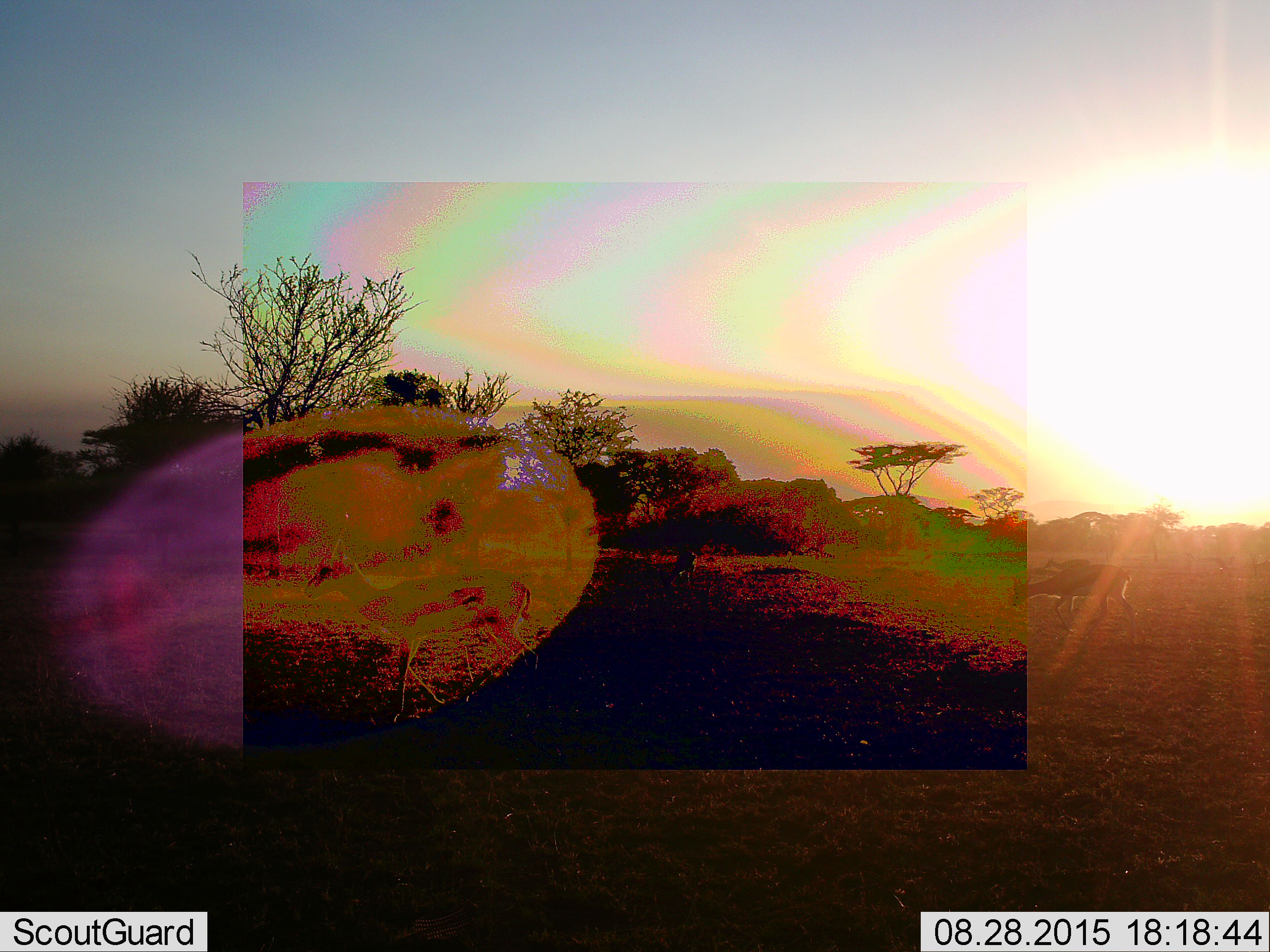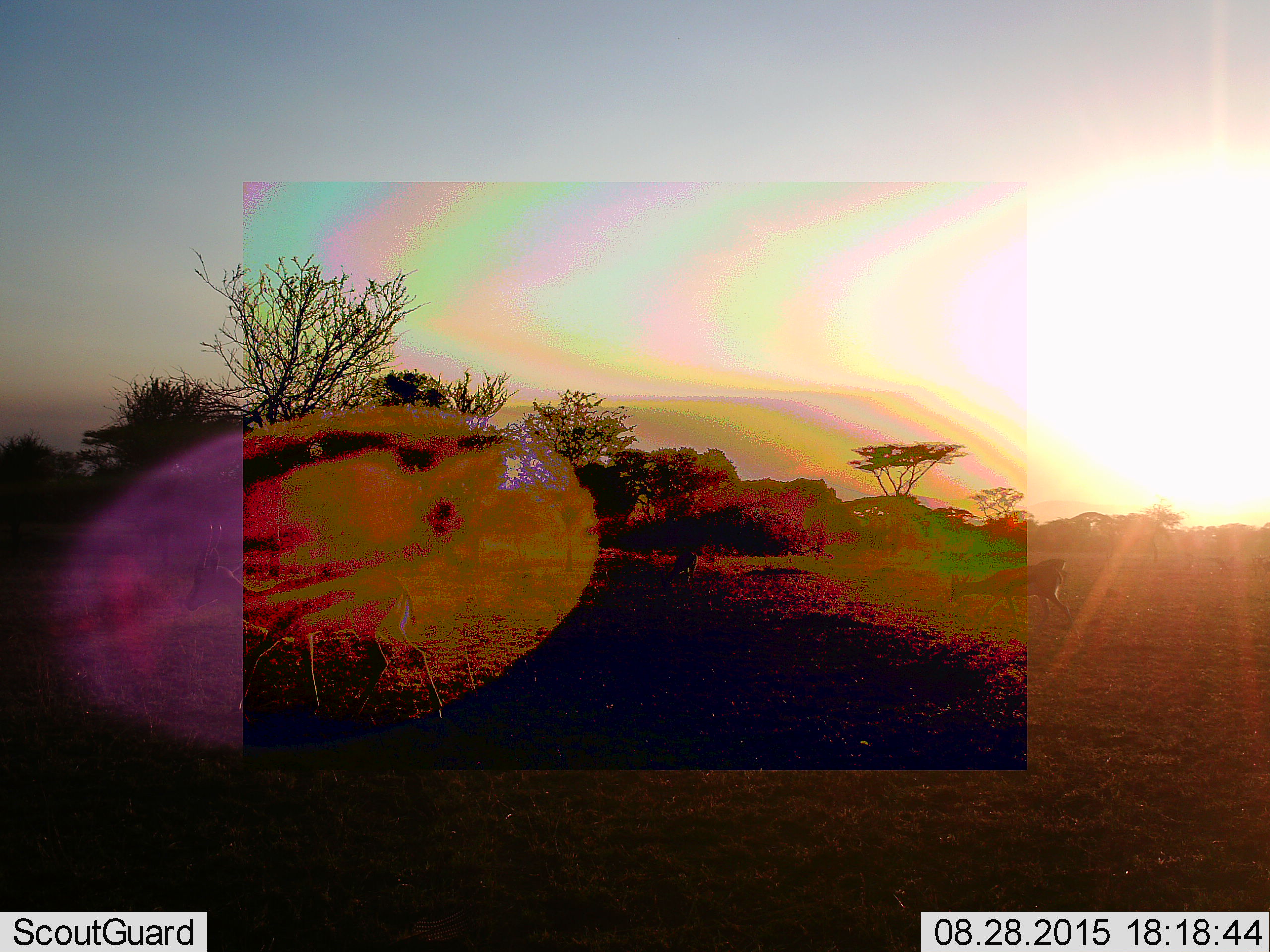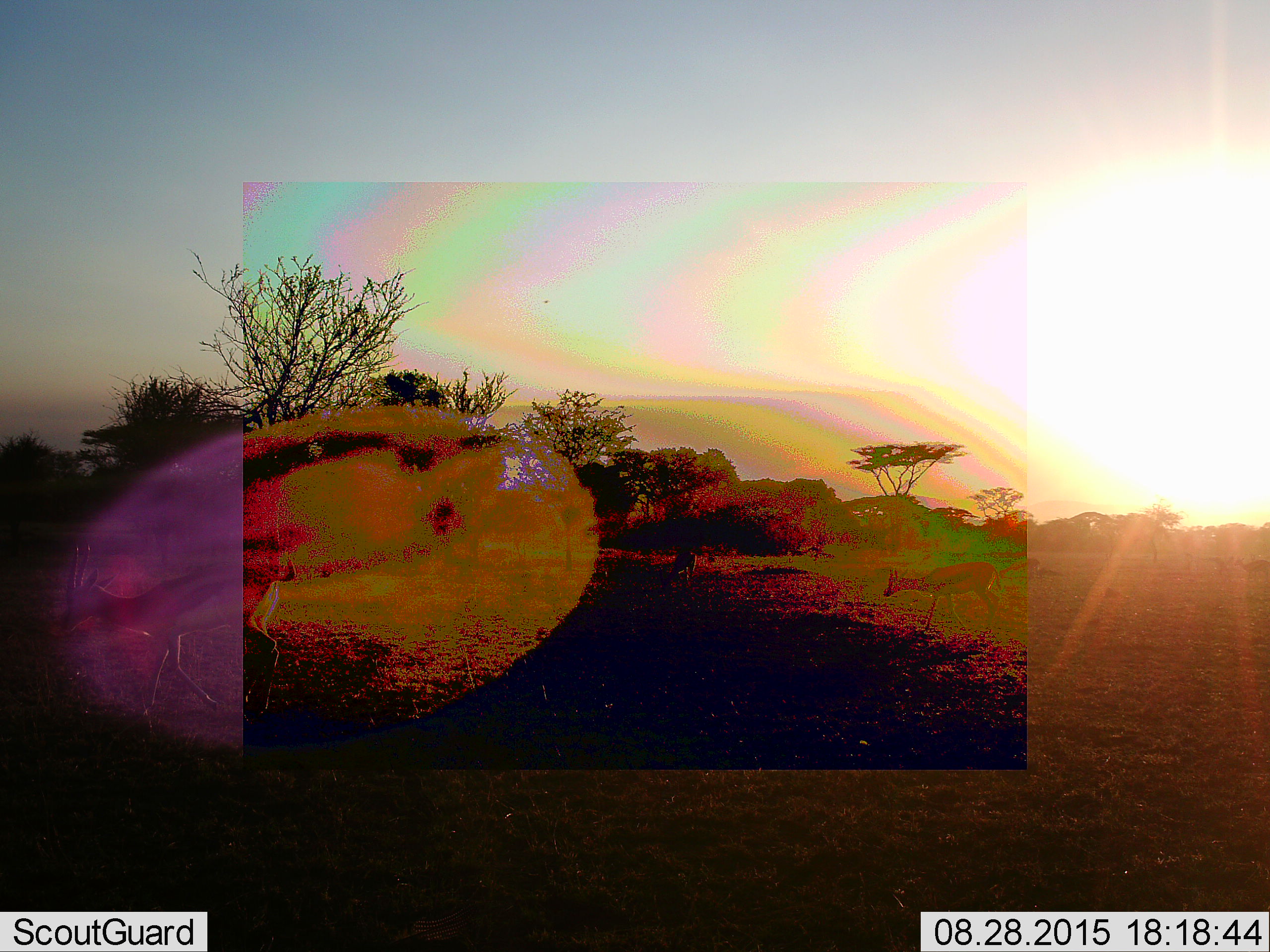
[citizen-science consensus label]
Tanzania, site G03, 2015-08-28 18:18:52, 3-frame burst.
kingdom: Animalia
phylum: Chordata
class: Mammalia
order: Artiodactyla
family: Bovidae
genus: Eudorcas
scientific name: Eudorcas thomsonii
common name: thomson's gazelle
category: gazellethomsons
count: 3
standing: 50%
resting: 0%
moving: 83%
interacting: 0%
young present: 0%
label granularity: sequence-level